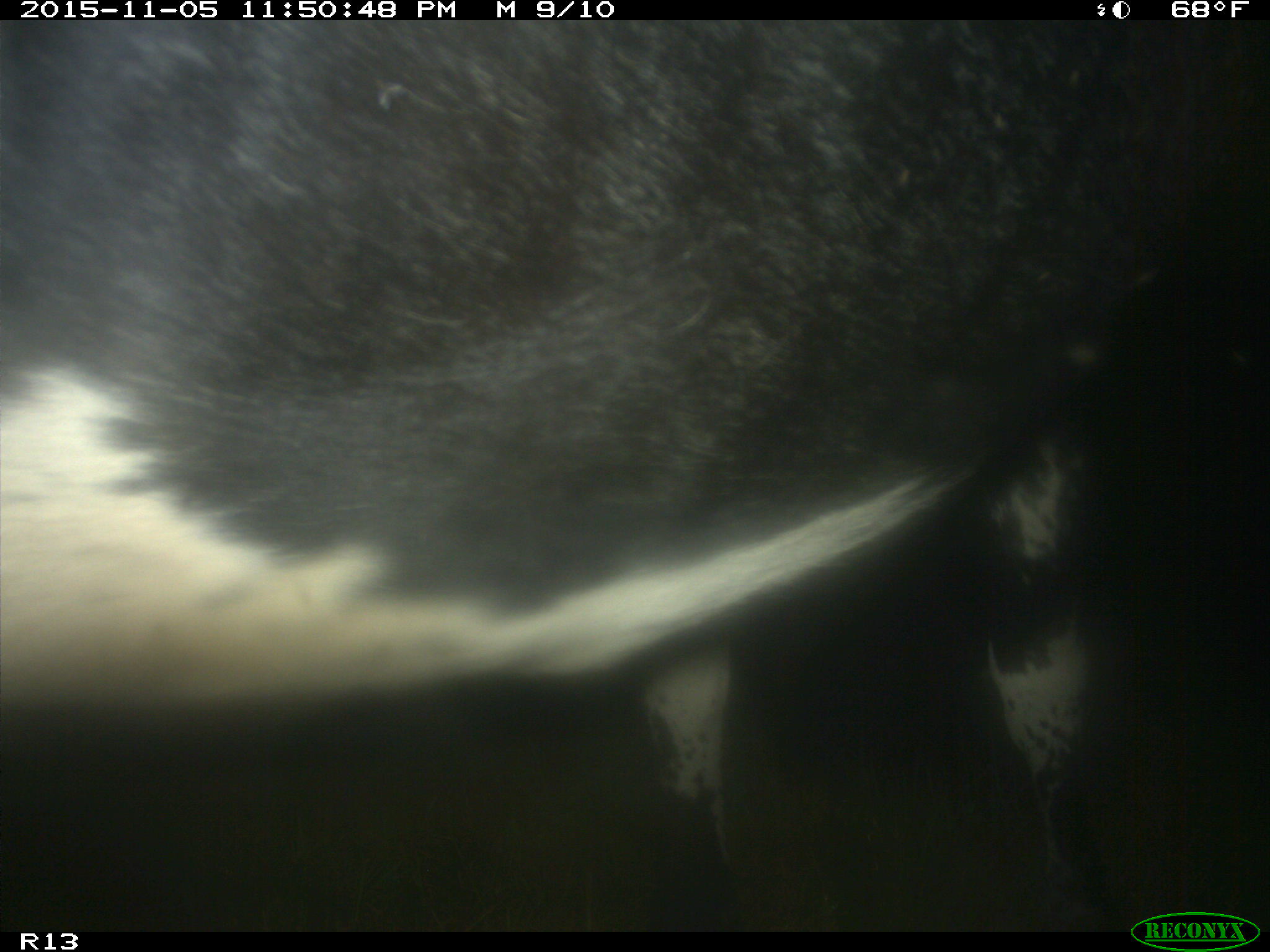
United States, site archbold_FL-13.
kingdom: Animalia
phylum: Chordata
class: Mammalia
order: Artiodactyla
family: Bovidae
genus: Bos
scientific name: Bos taurus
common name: domestic cow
Bos taurus (domestic cow).